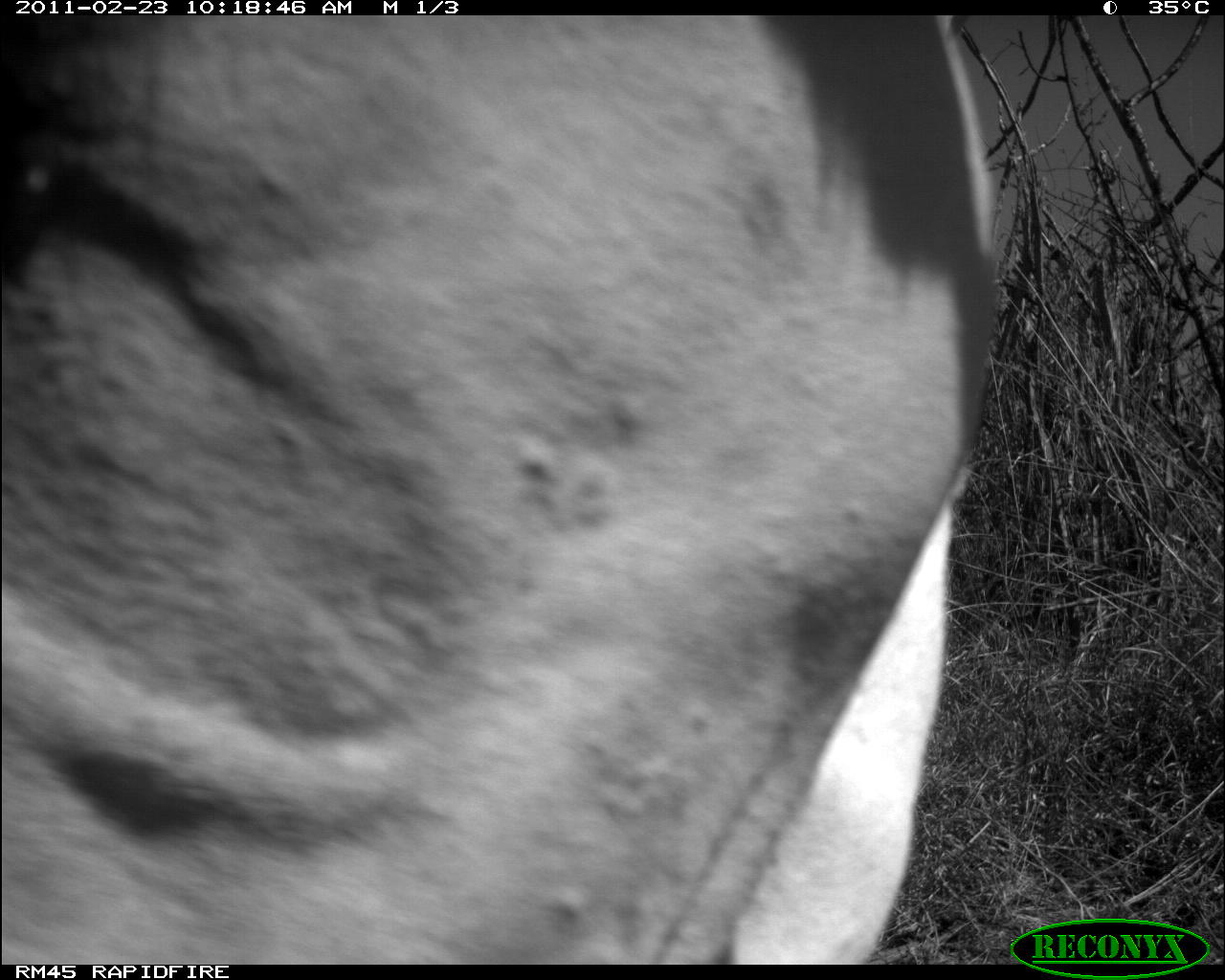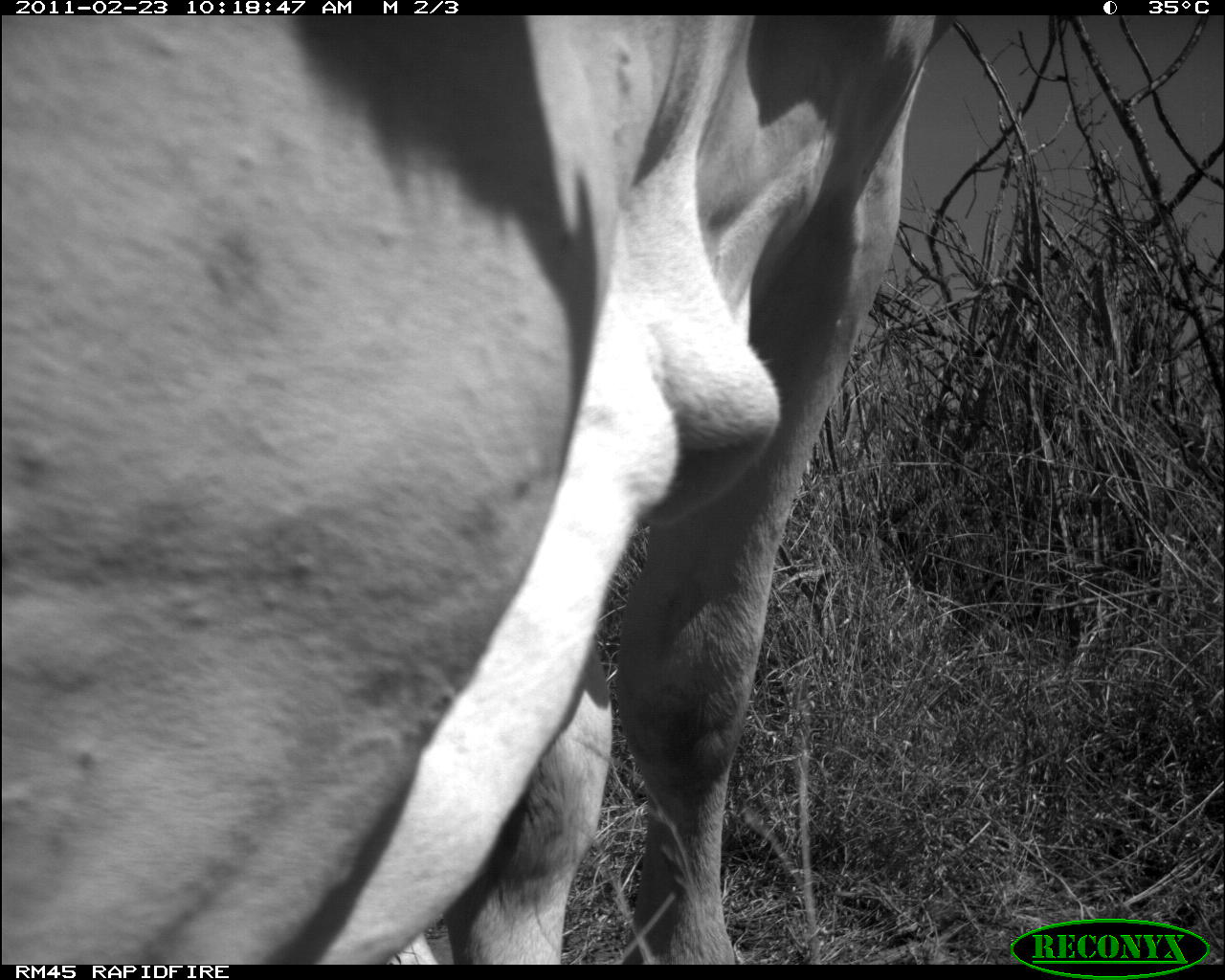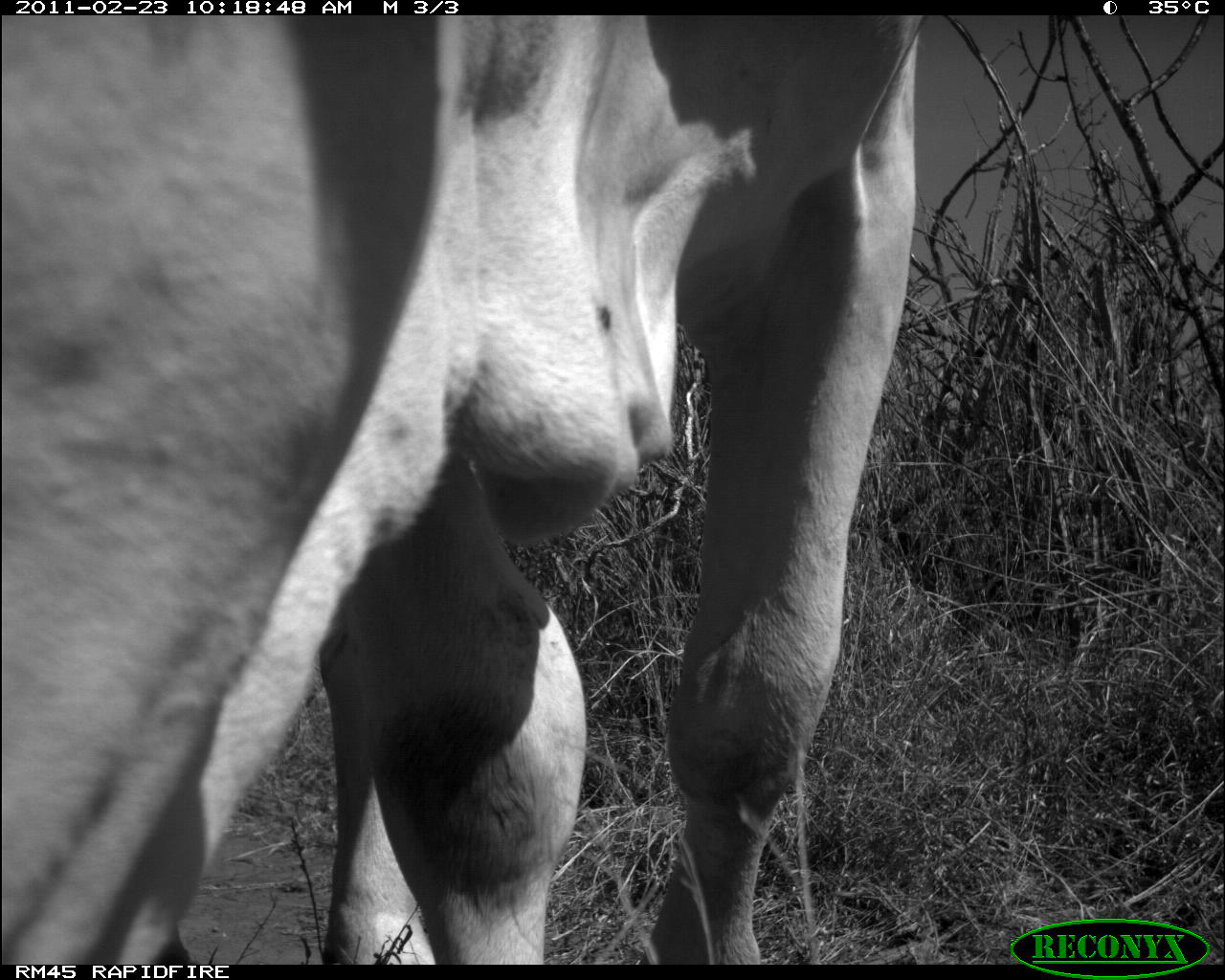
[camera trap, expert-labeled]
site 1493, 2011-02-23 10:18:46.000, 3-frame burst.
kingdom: Animalia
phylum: Chordata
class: Mammalia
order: Artiodactyla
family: Bovidae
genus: Bos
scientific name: Bos taurus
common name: domestic cattle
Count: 1.